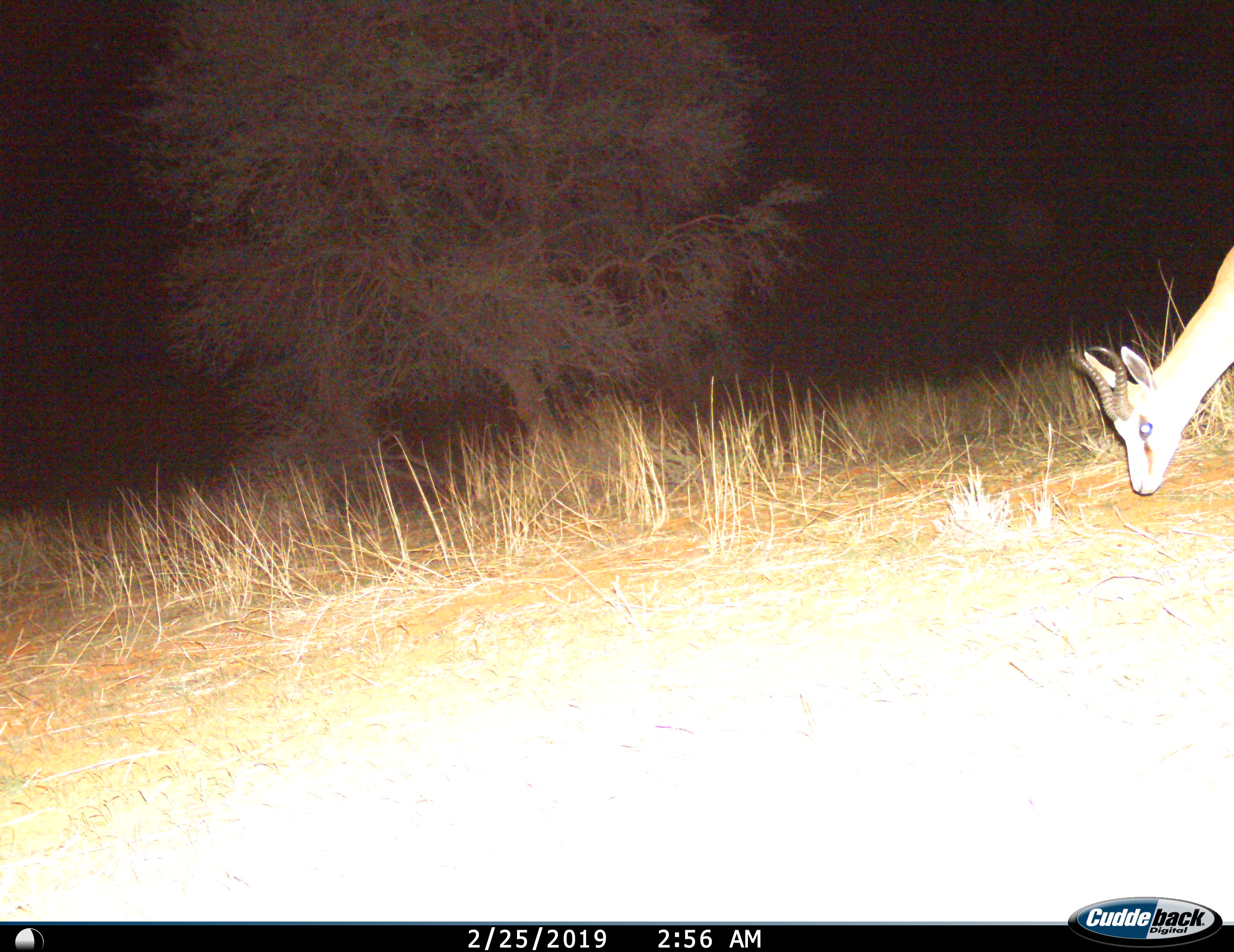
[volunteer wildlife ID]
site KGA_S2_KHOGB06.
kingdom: Animalia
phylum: Chordata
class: Mammalia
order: Artiodactyla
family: Bovidae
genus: Antidorcas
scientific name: Antidorcas marsupialis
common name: springbok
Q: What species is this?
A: Springbok (Antidorcas marsupialis).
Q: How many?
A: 1.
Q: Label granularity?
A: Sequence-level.